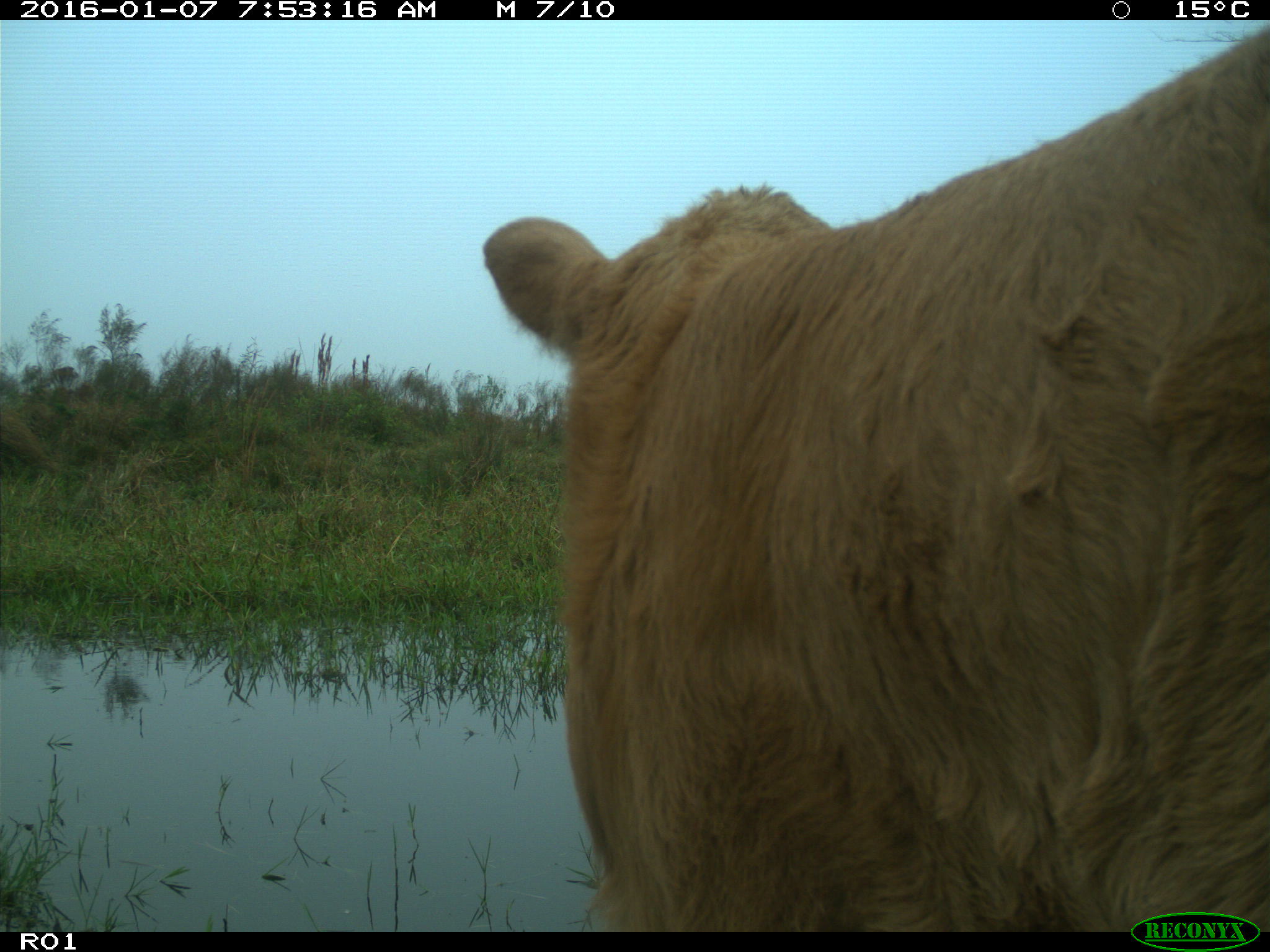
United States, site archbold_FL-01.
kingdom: Animalia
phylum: Chordata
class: Mammalia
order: Artiodactyla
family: Bovidae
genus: Bos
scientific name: Bos taurus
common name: domestic cow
Bos taurus (domestic cow).